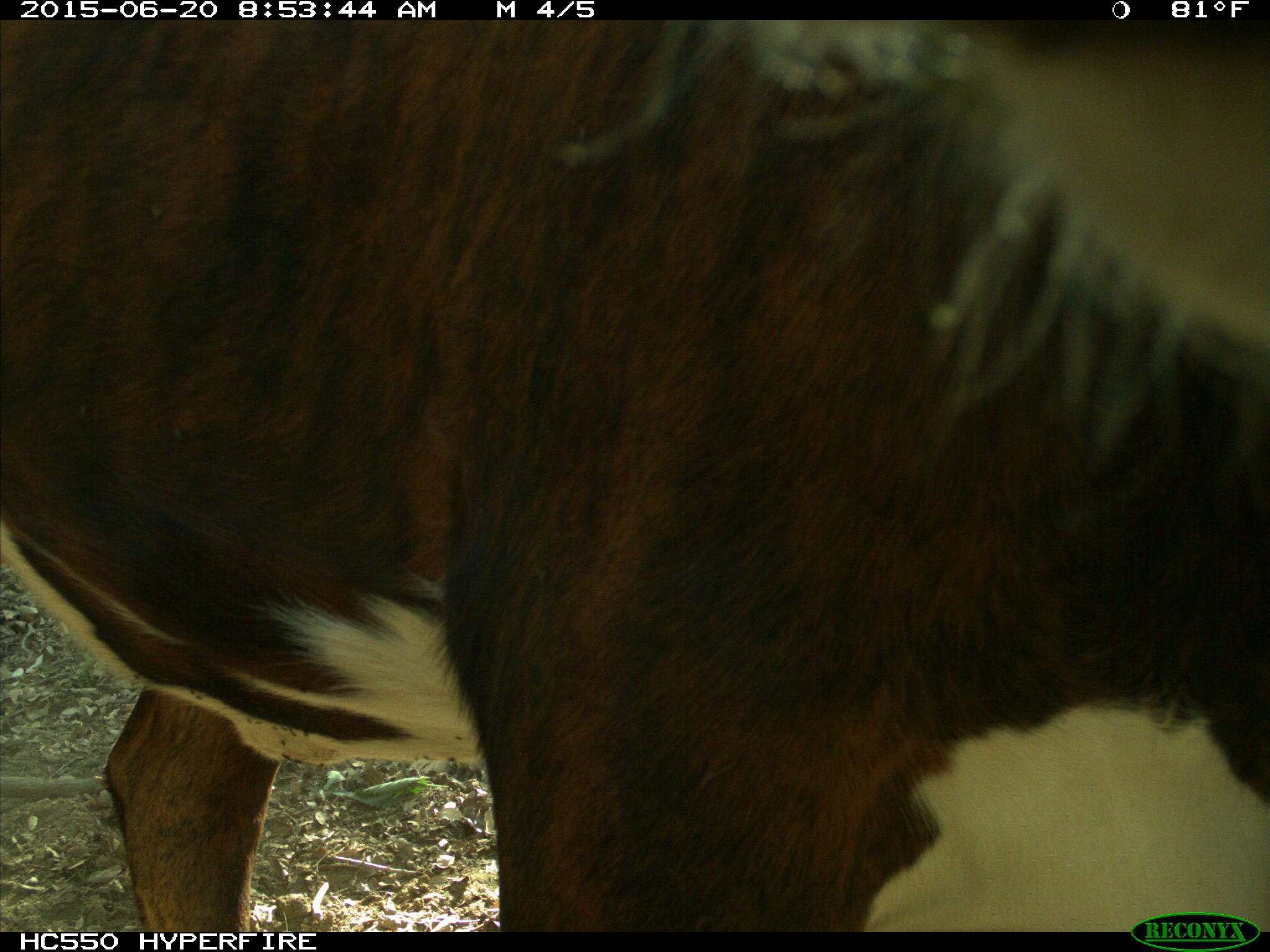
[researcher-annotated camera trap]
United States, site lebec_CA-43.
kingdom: Animalia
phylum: Chordata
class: Mammalia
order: Artiodactyla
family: Bovidae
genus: Bos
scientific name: Bos taurus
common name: domestic cow